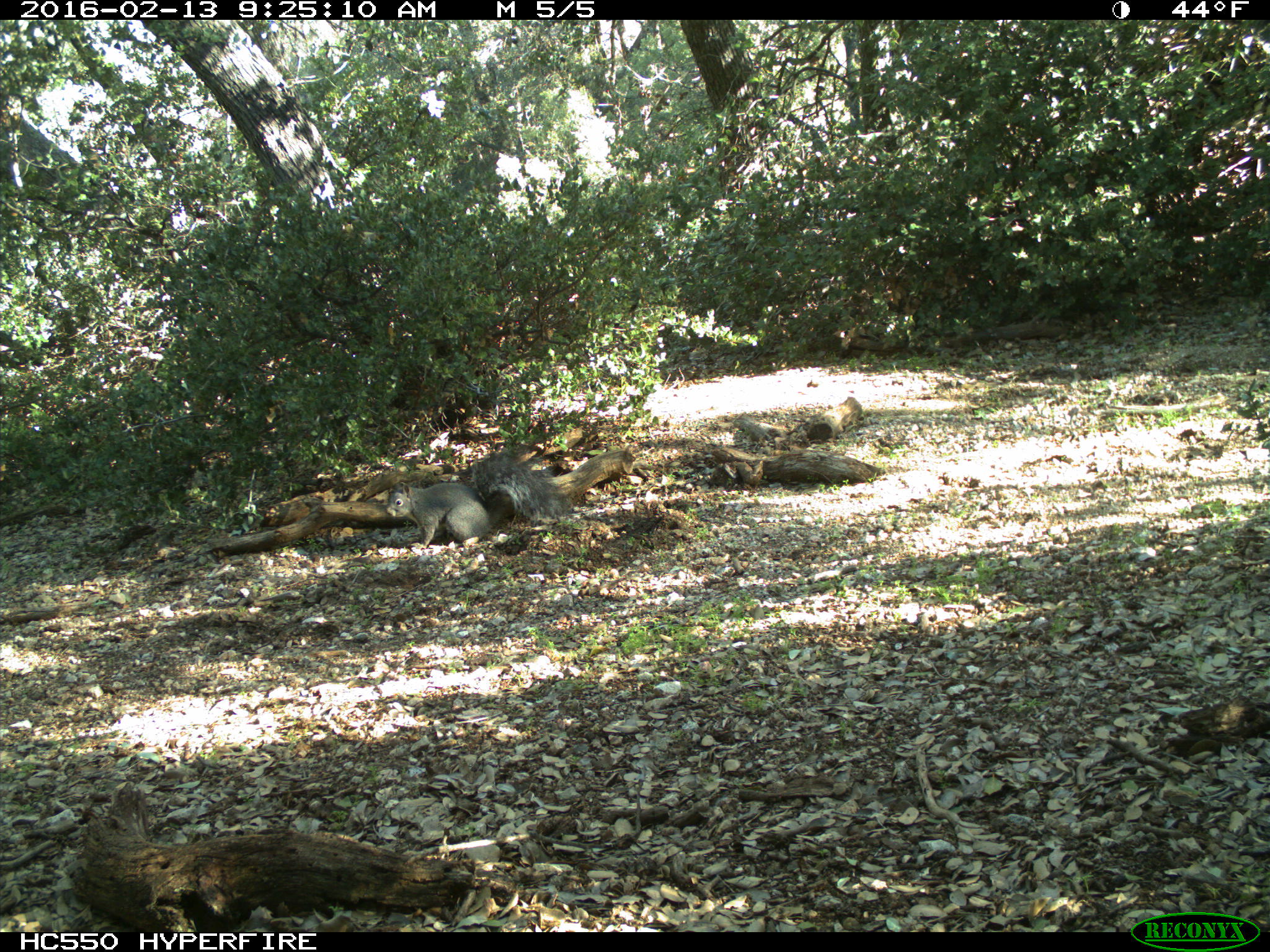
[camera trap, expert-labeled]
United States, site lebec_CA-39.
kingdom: Animalia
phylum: Chordata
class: Mammalia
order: Rodentia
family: Sciuridae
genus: Sciurus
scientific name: Sciurus carolinensis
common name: eastern gray squirrel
Sciurus carolinensis (eastern gray squirrel).